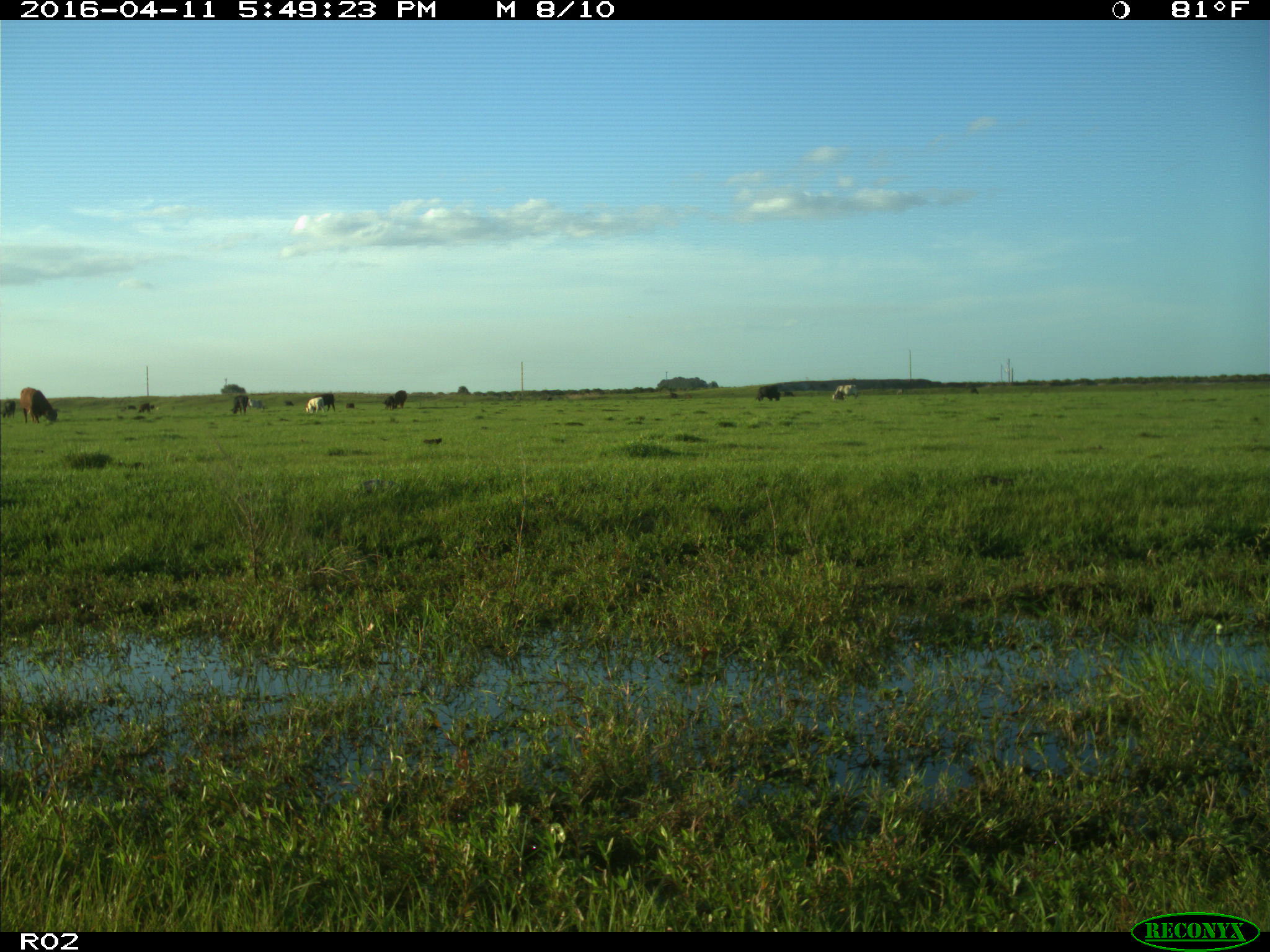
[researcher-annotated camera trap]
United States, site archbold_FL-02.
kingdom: Animalia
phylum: Chordata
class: Mammalia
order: Artiodactyla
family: Bovidae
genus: Bos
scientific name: Bos taurus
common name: domestic cow